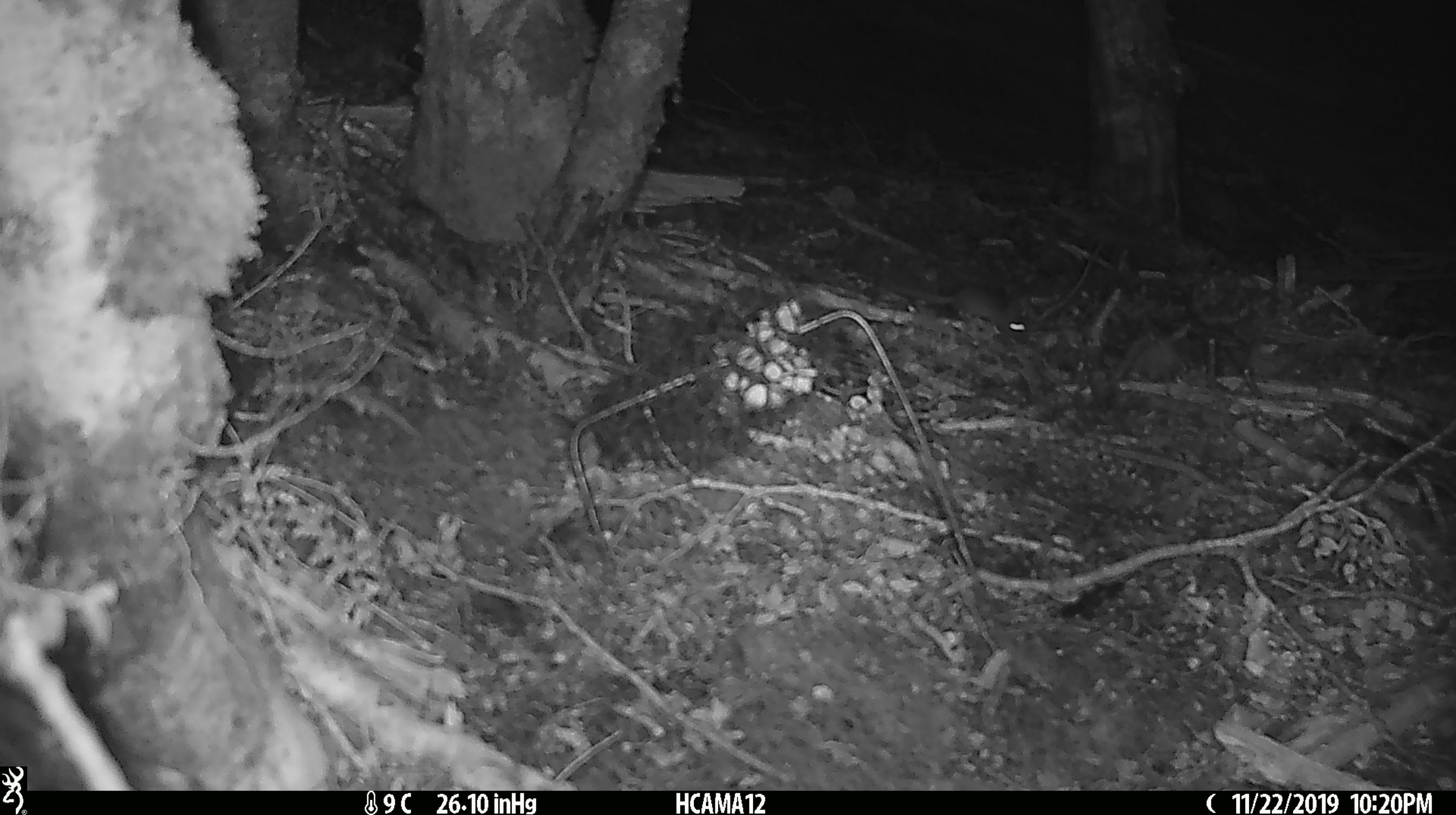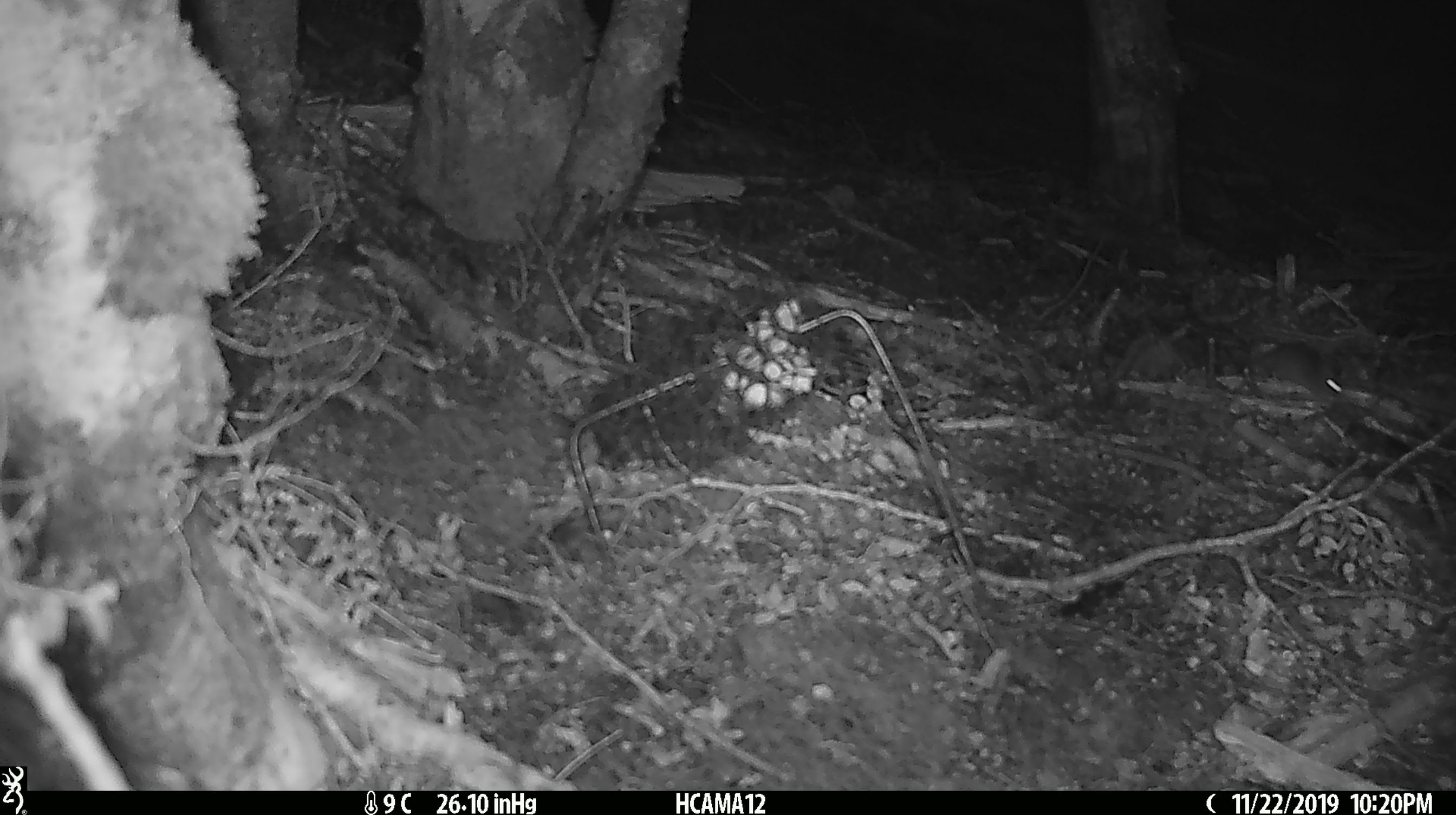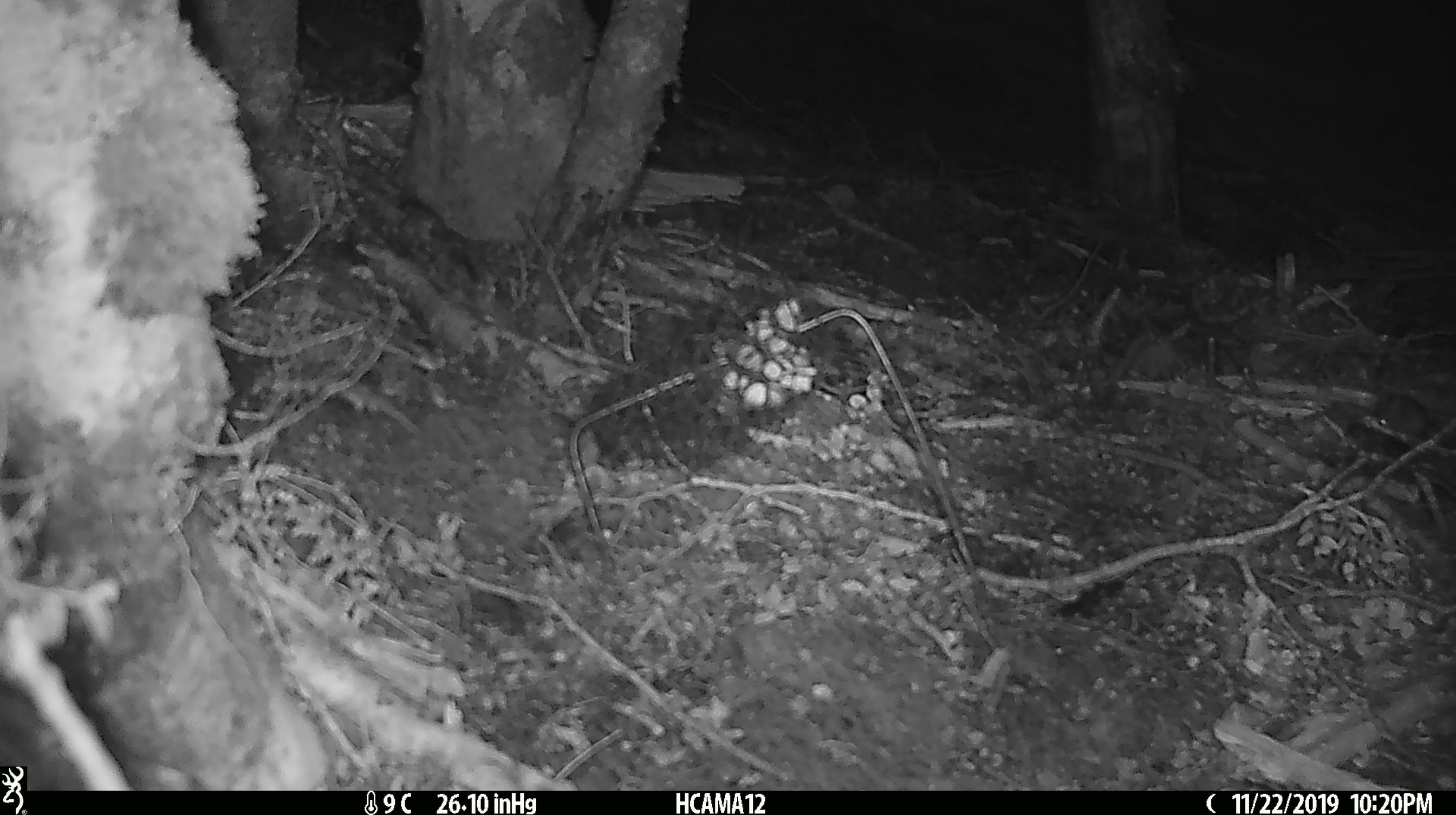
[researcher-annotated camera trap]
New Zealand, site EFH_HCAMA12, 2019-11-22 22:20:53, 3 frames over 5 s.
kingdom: Animalia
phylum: Chordata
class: Mammalia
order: Rodentia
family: Muridae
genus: Mus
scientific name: Mus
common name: mouse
Mouse (Mus).